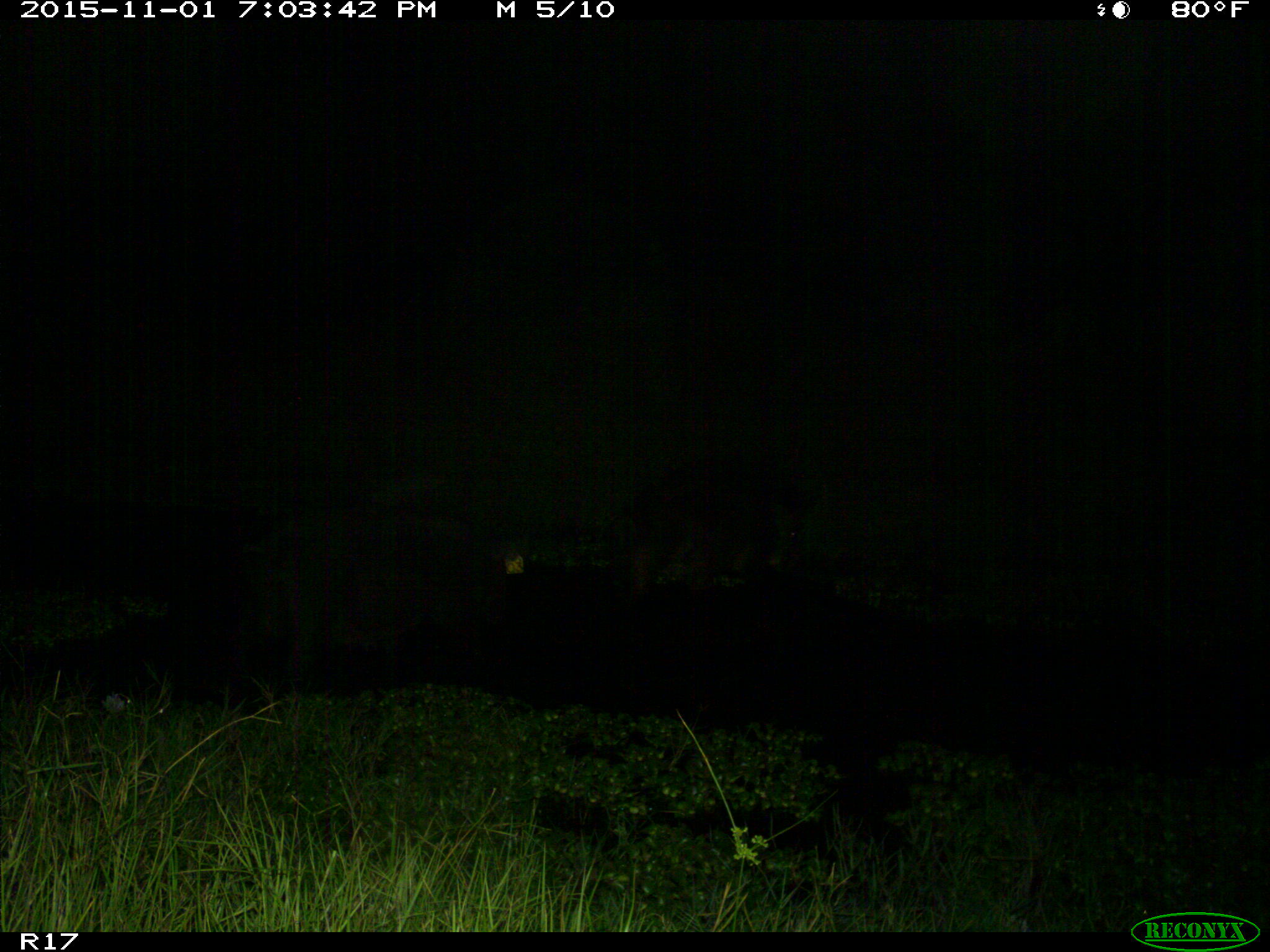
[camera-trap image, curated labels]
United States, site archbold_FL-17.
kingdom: Animalia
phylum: Chordata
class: Mammalia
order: Artiodactyla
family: Suidae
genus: Sus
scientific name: Sus scrofa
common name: wild boar